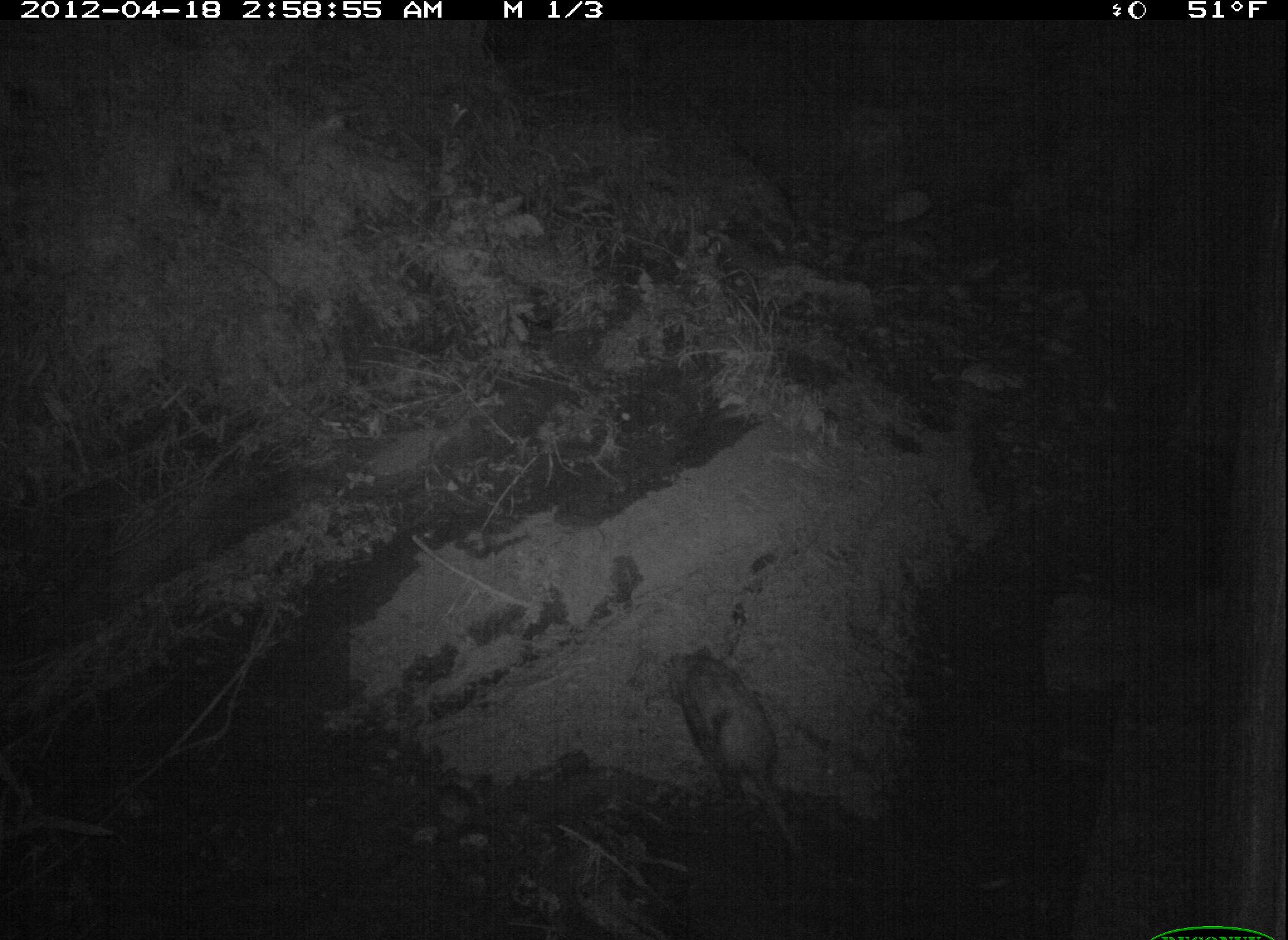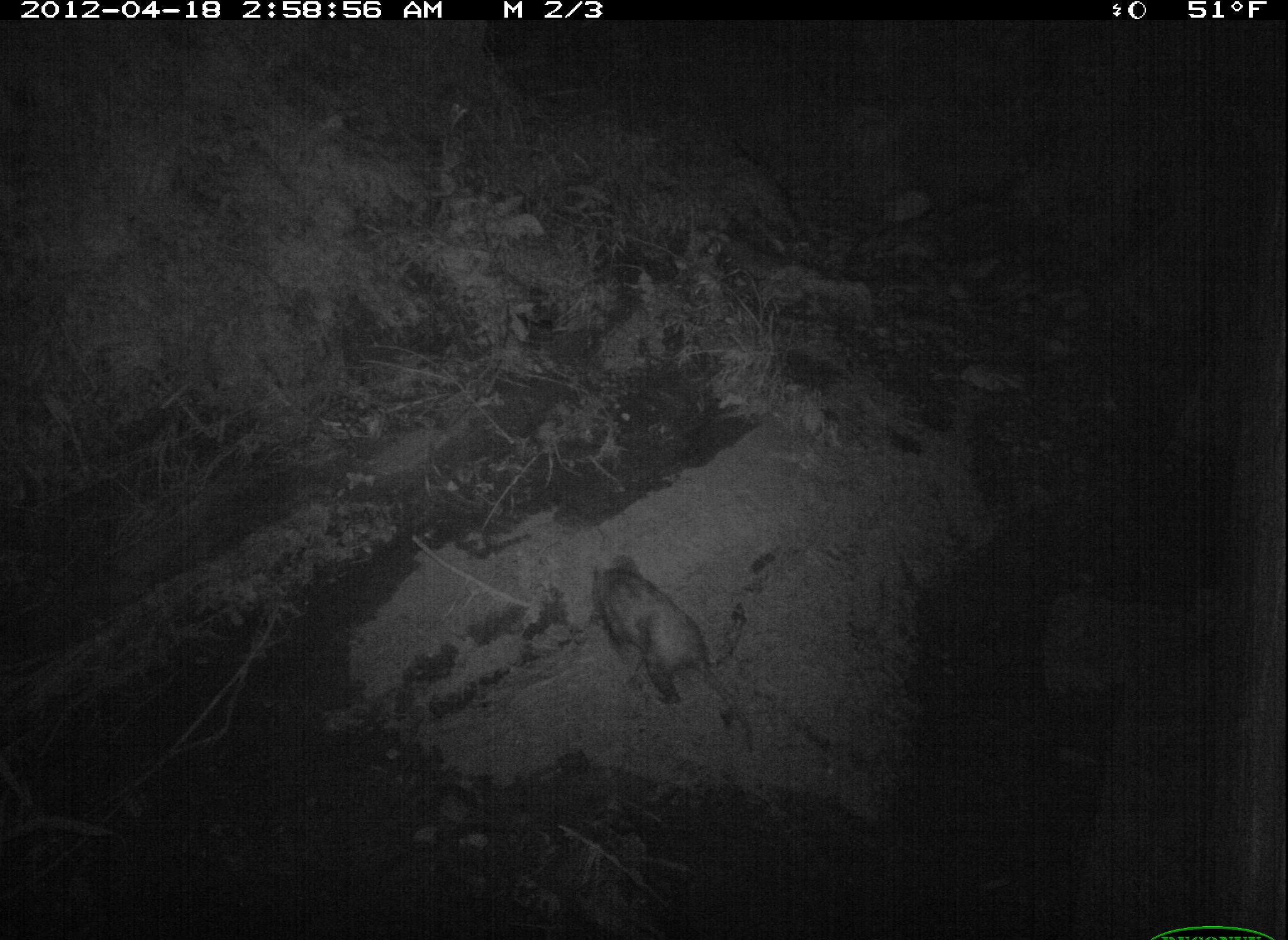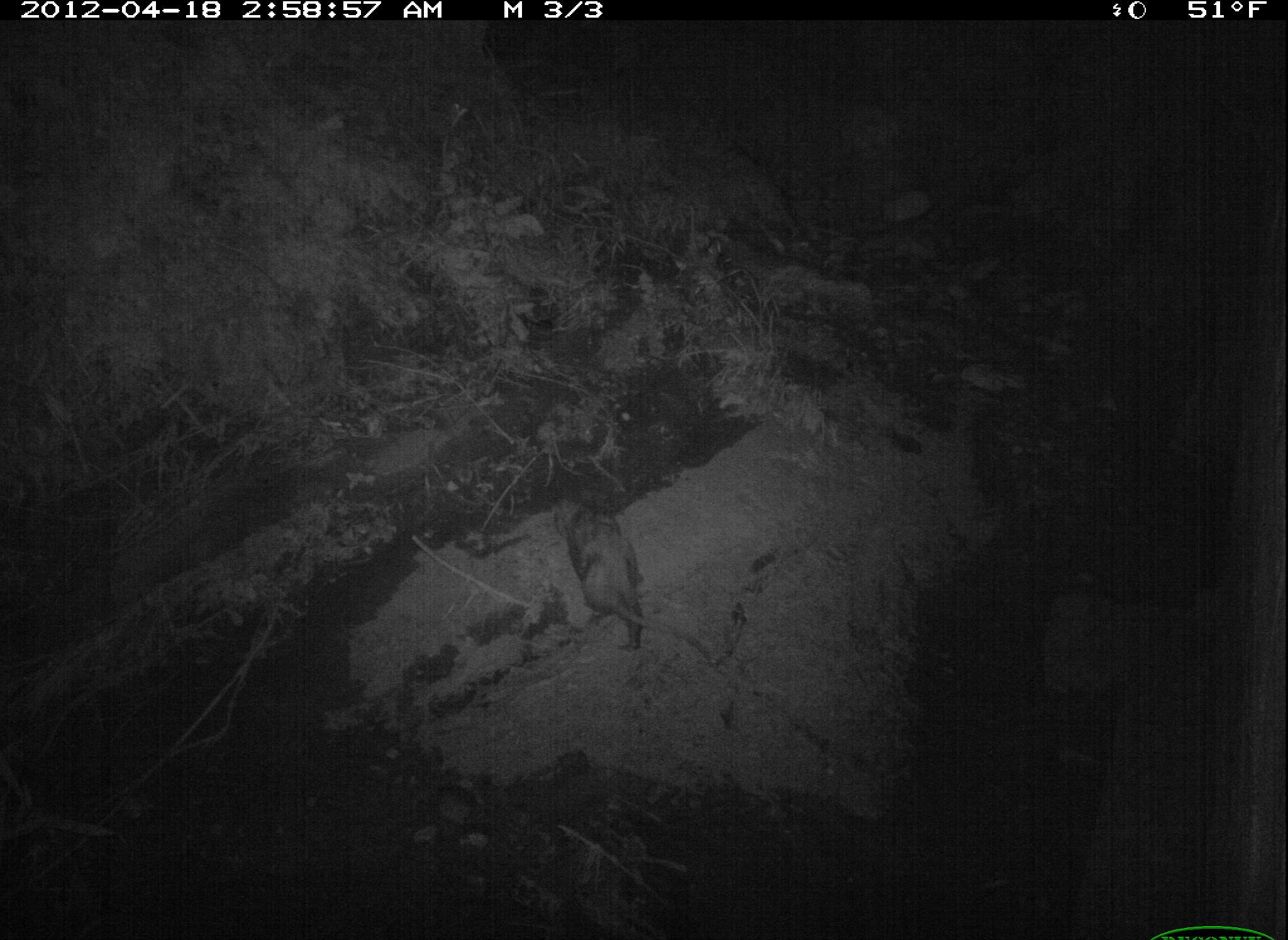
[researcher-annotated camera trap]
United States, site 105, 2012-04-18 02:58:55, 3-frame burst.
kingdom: Animalia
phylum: Chordata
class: Mammalia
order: Didelphimorphia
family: Didelphidae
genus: Didelphis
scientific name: Didelphis virginiana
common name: virginia opossum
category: opossum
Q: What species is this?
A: Opossum (virginia opossum) (Didelphis virginiana).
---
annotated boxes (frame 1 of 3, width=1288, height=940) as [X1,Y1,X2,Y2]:
opossum: [654,625,847,881]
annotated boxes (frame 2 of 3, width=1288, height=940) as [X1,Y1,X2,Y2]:
opossum: [589,540,768,763]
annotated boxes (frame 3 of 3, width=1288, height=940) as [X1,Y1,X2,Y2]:
opossum: [539,483,726,678]